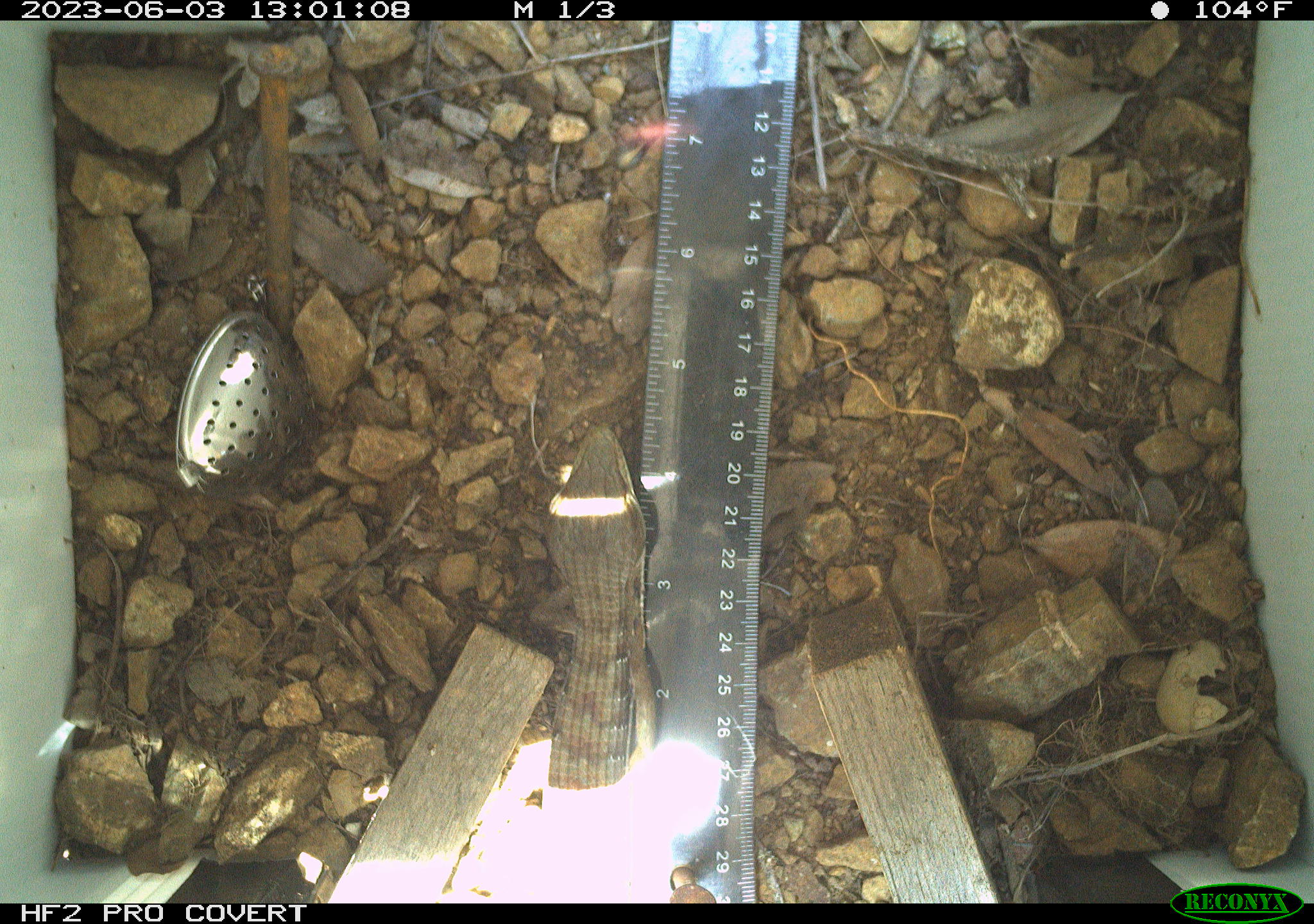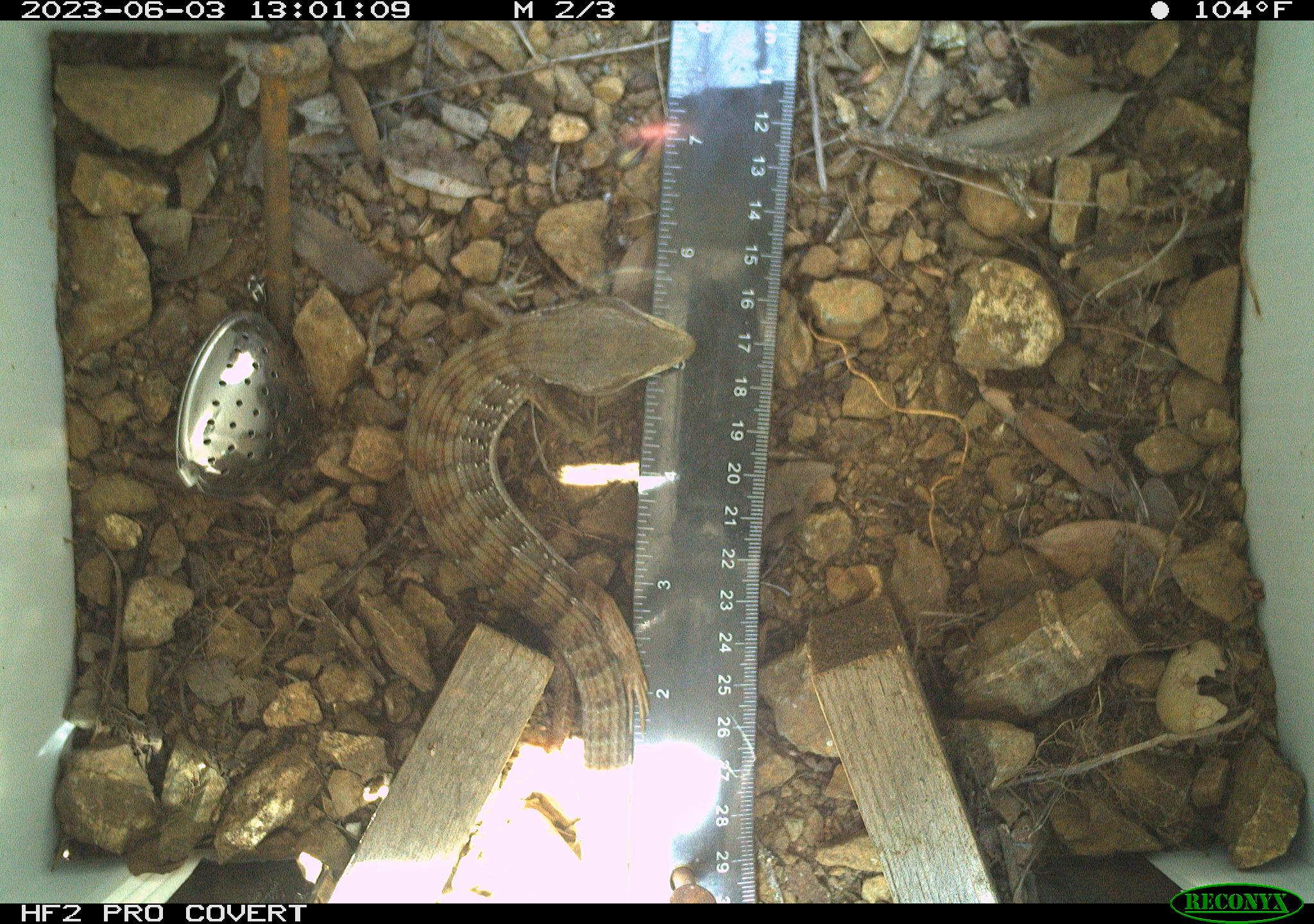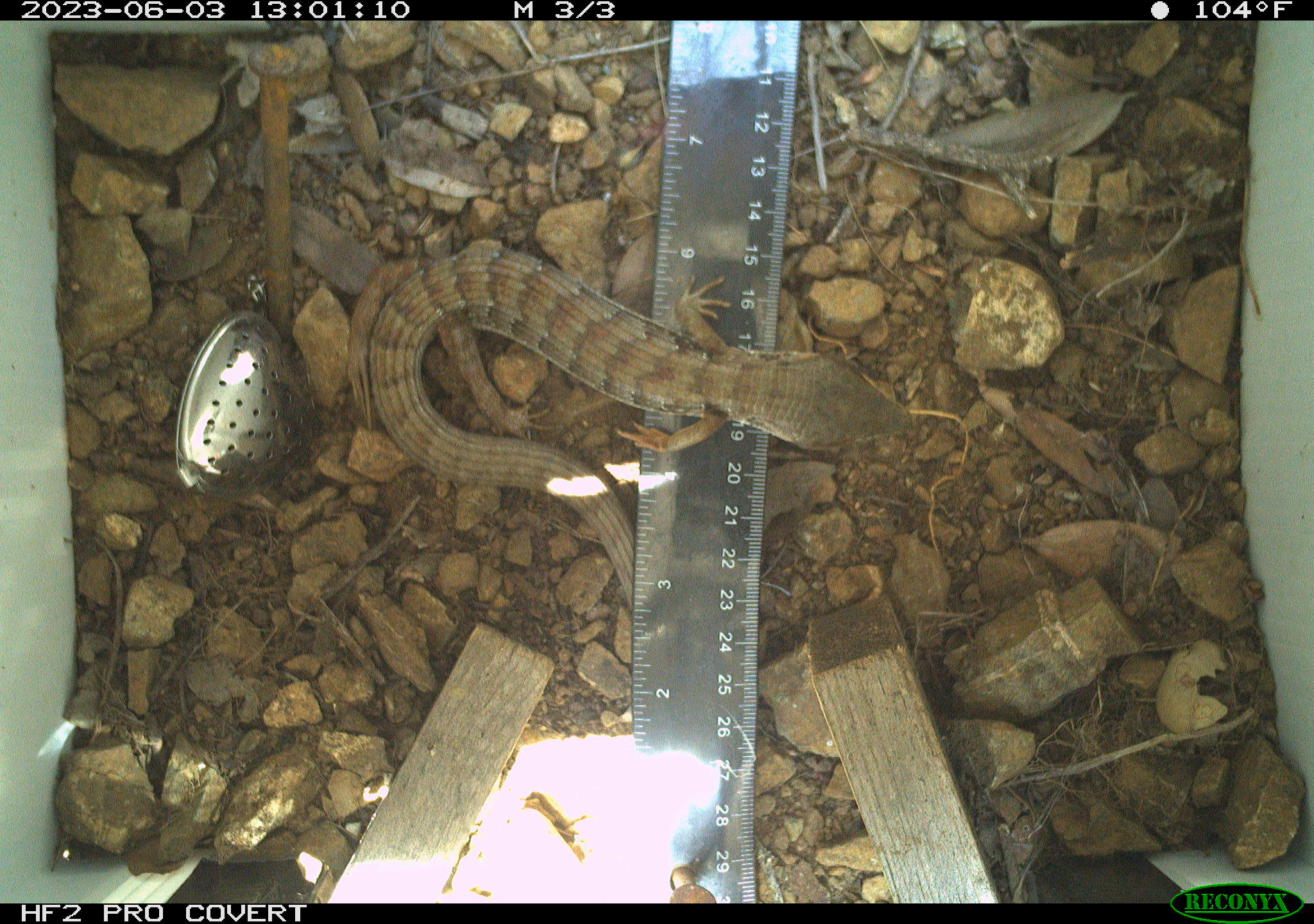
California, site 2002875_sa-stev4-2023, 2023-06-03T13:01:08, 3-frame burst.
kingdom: Animalia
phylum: Chordata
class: Reptilia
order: Squamata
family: Anguidae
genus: Elgaria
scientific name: Elgaria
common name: alligator lizards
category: elgaria species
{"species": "elgaria species (alligator lizards) (Elgaria)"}